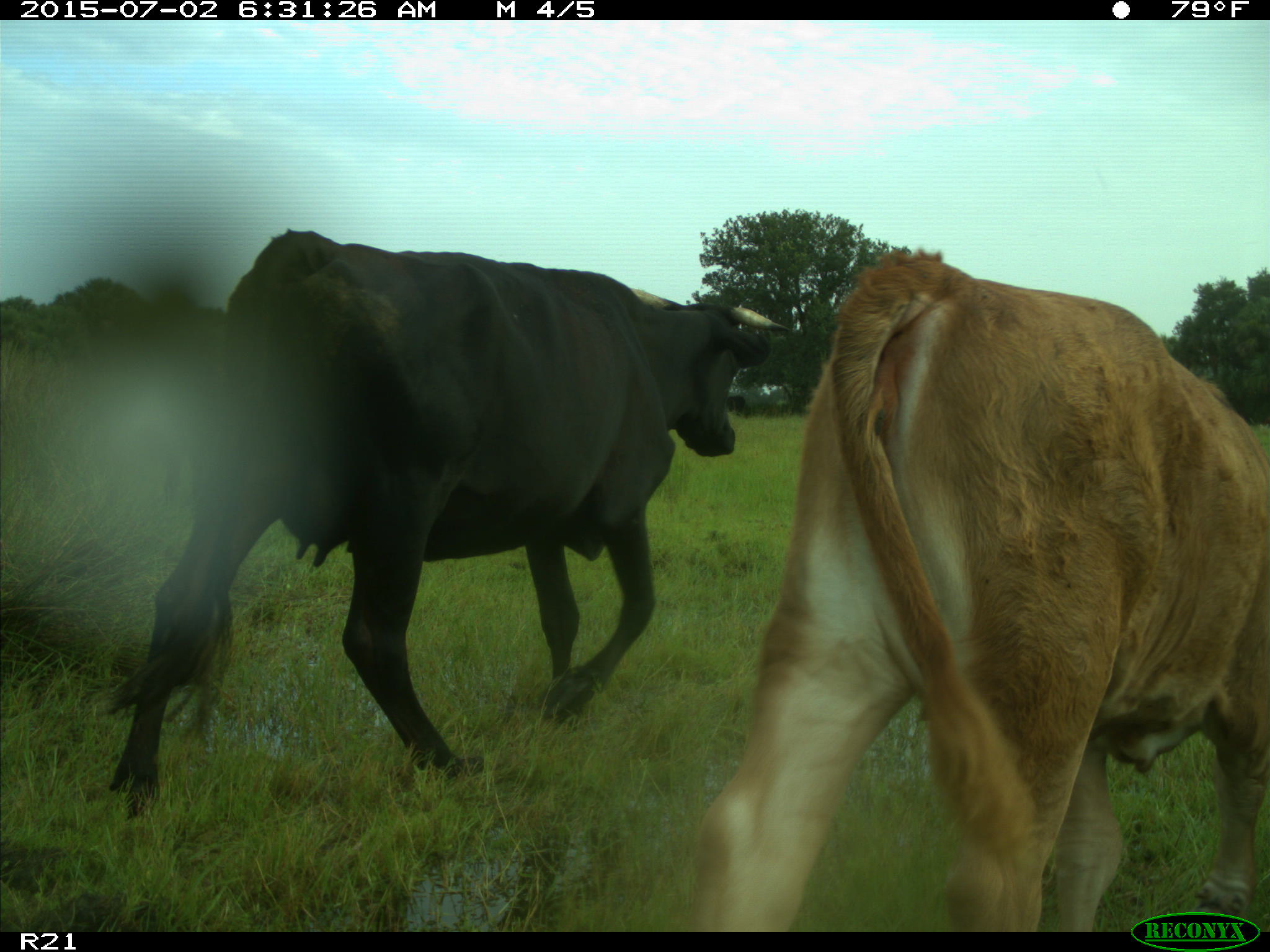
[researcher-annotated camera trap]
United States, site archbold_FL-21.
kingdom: Animalia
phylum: Chordata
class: Mammalia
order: Artiodactyla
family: Bovidae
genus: Bos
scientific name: Bos taurus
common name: domestic cow